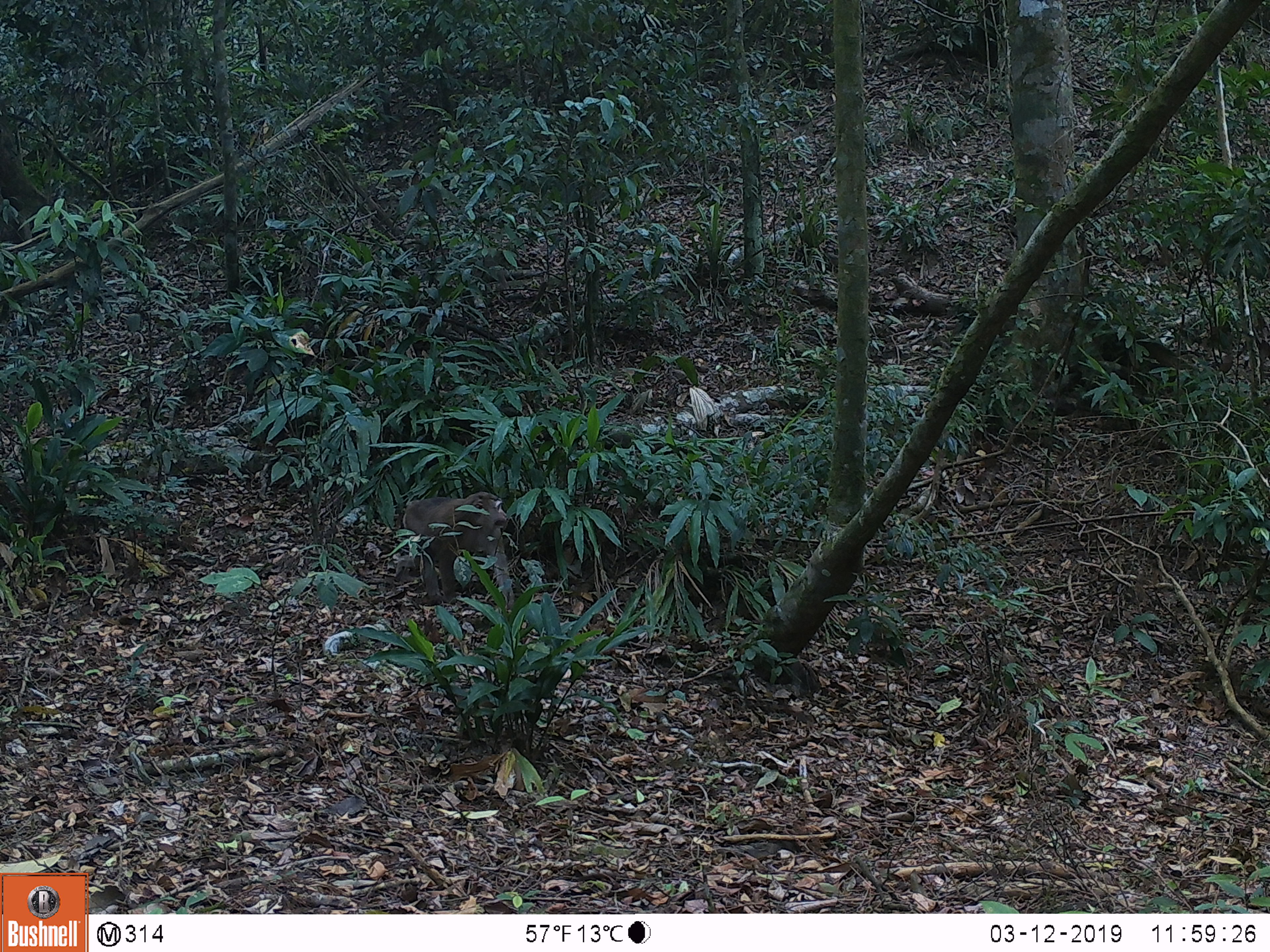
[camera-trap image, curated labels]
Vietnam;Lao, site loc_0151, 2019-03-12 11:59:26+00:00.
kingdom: Animalia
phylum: Chordata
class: Mammalia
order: Primates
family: Cercopithecidae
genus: Macaca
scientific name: Macaca nemestrina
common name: pig-tailed macaque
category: pig tailed macaque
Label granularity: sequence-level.